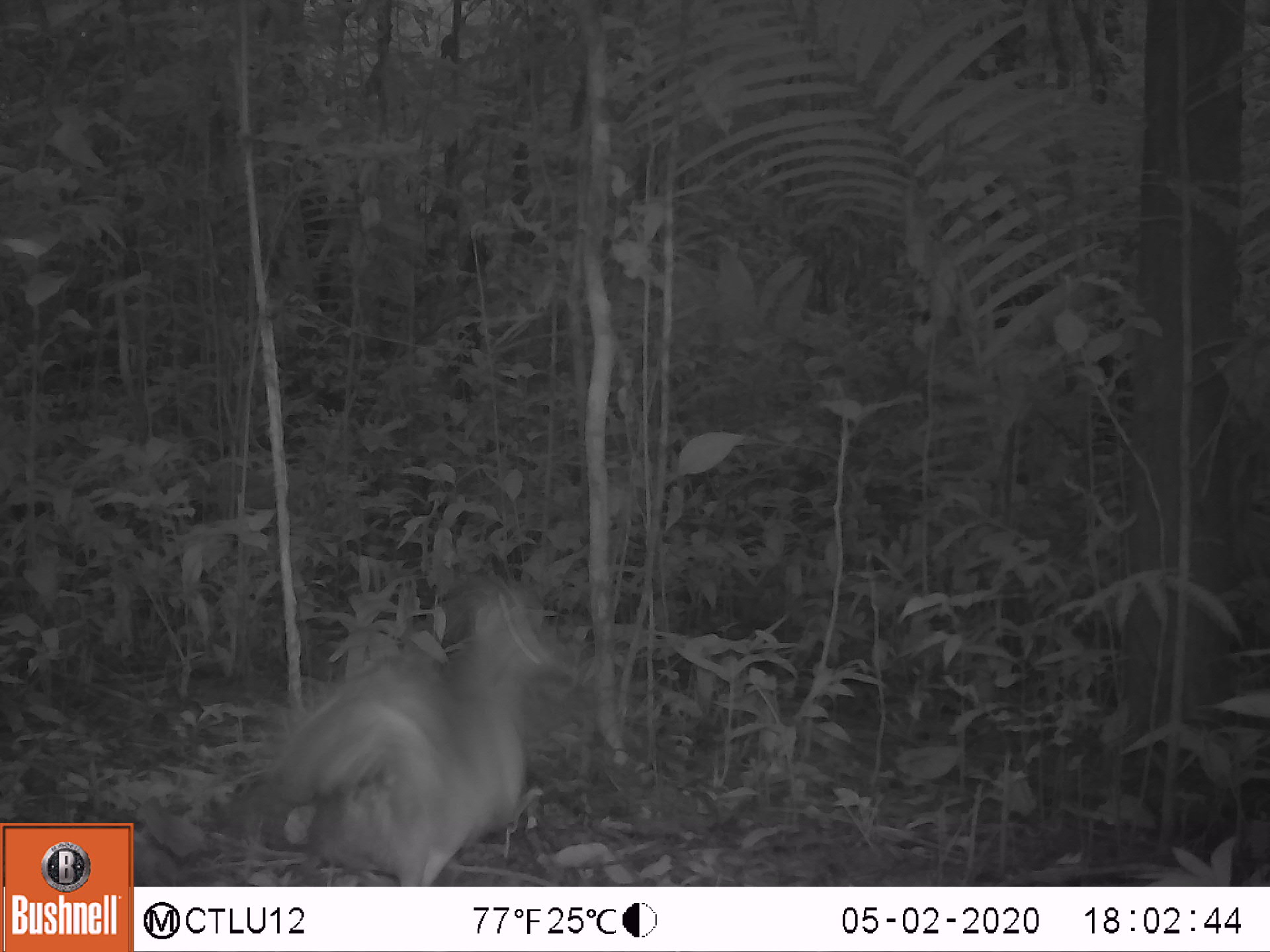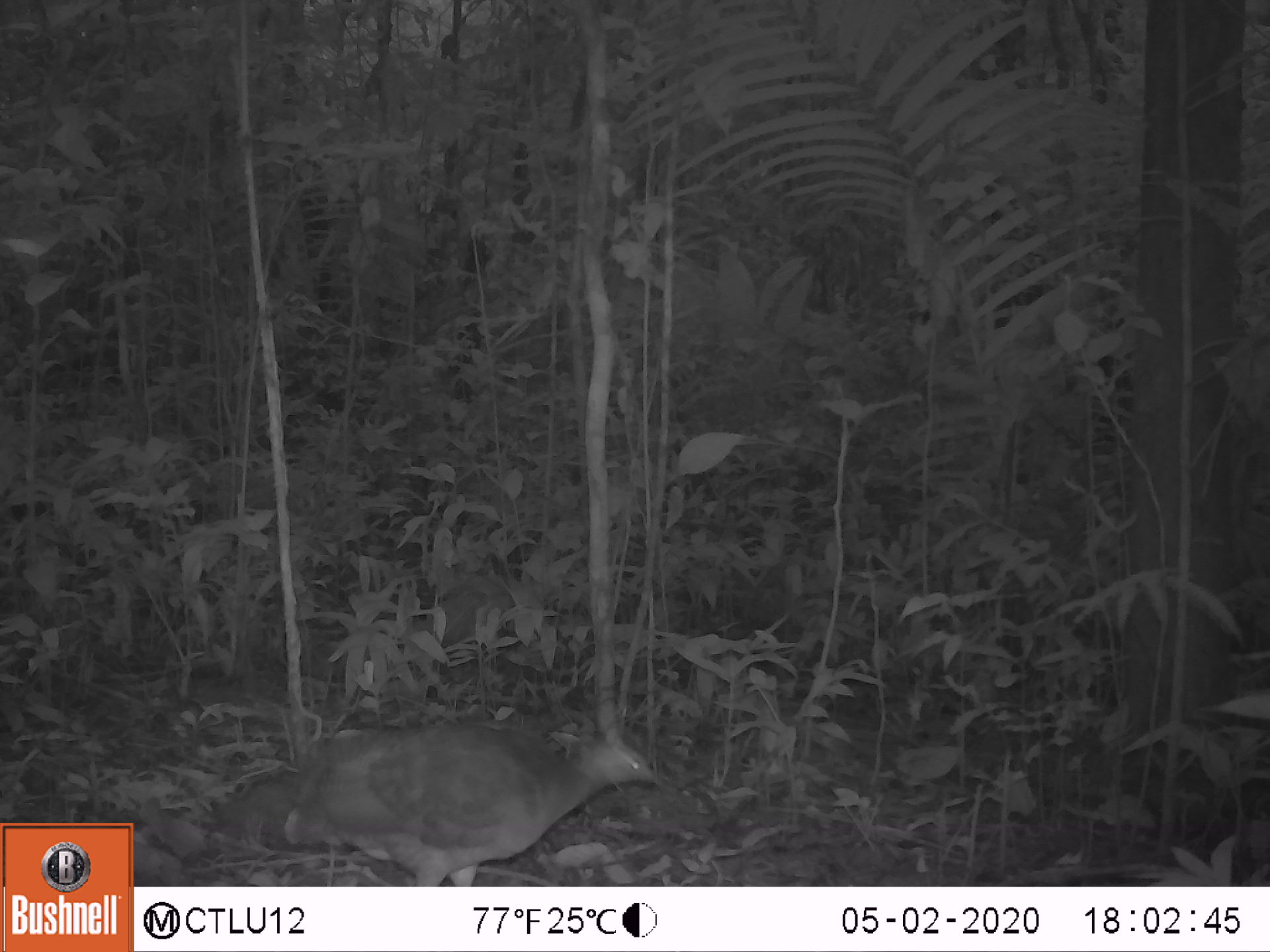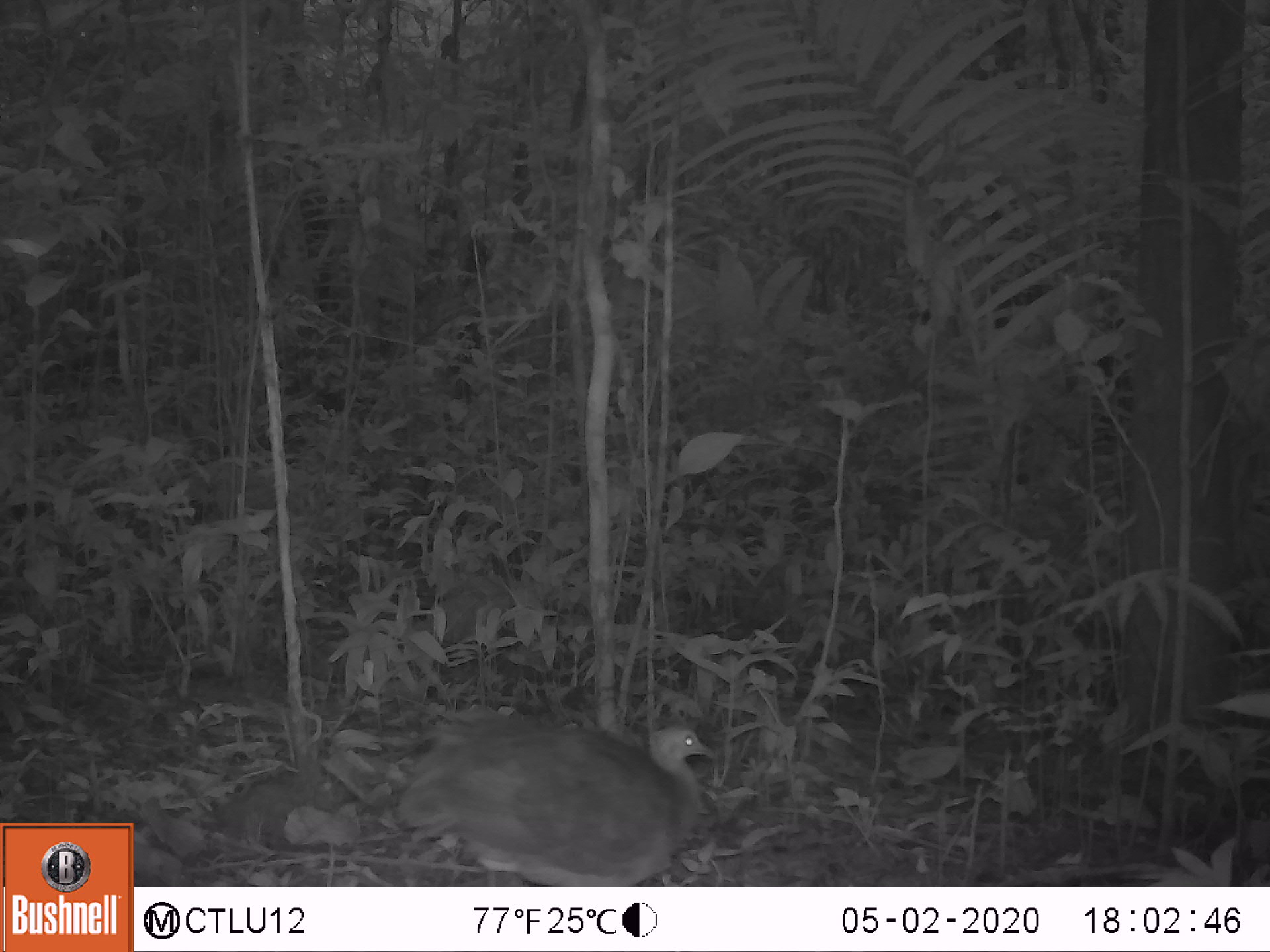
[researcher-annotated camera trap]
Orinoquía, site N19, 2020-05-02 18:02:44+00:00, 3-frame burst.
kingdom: Animalia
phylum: Chordata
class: Aves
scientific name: Aves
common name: bird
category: unknown bird